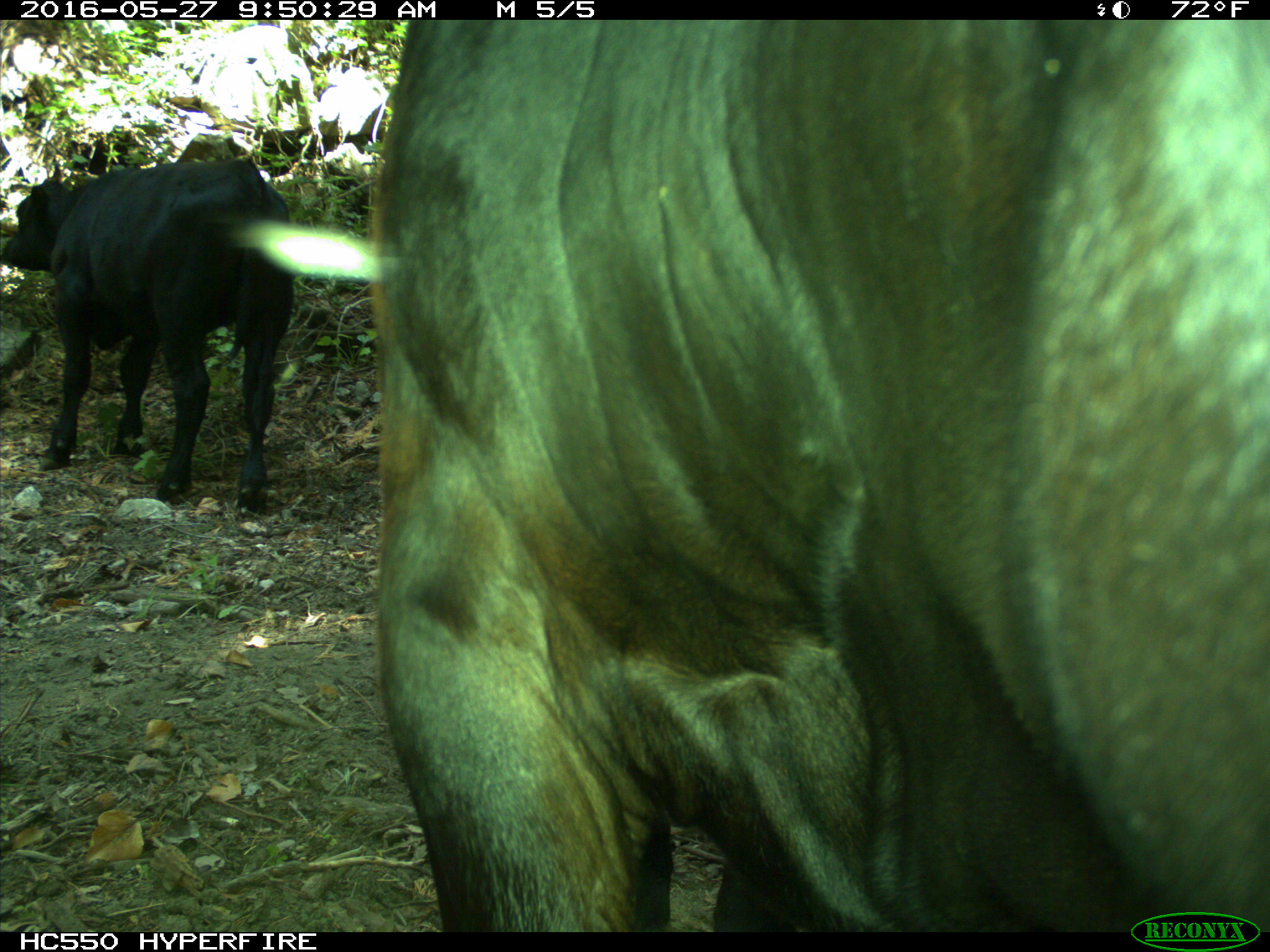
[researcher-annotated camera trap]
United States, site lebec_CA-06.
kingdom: Animalia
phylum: Chordata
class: Mammalia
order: Artiodactyla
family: Bovidae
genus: Bos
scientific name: Bos taurus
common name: domestic cow